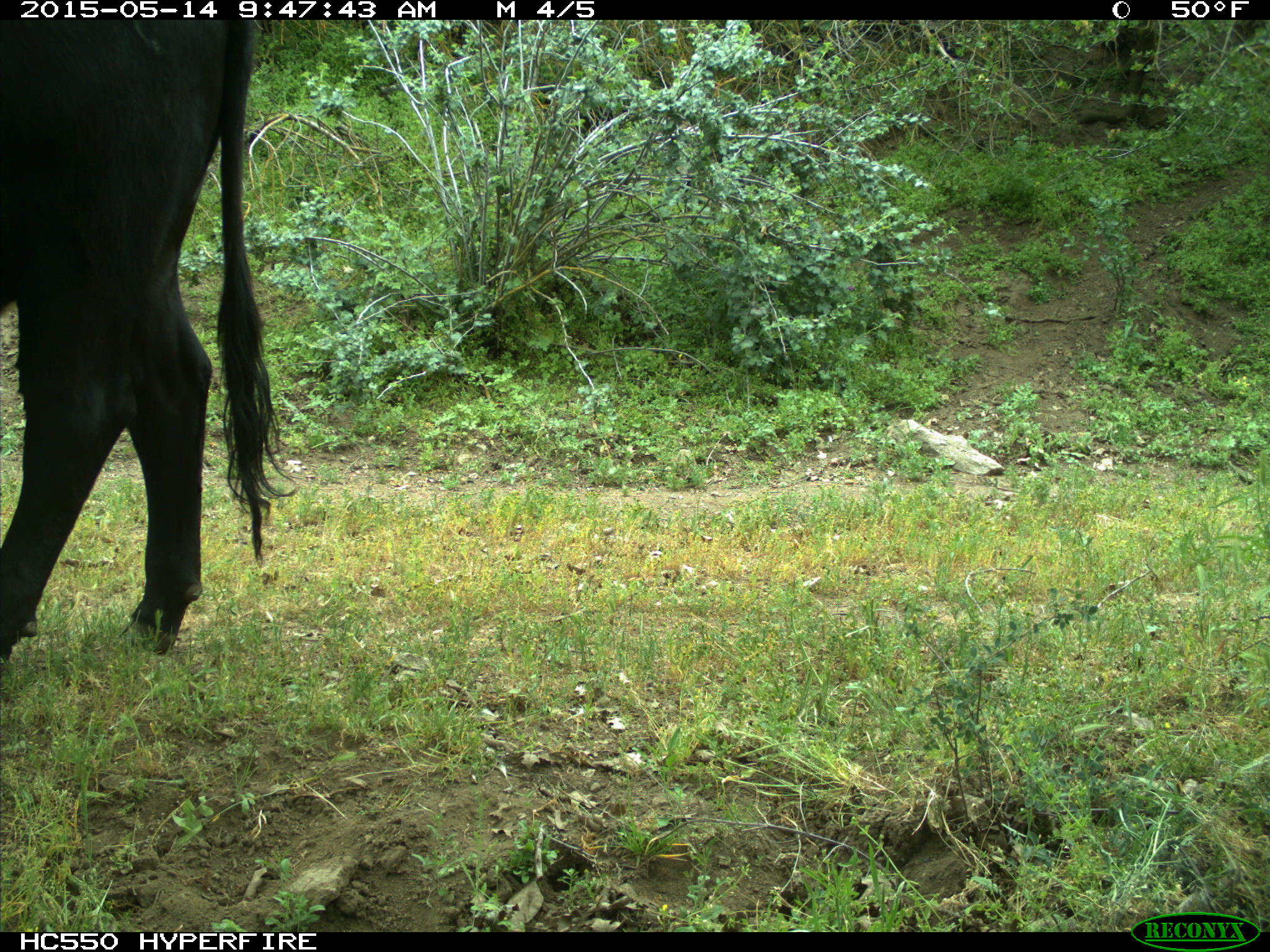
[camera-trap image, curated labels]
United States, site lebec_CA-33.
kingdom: Animalia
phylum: Chordata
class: Mammalia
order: Artiodactyla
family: Bovidae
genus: Bos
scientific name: Bos taurus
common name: domestic cow